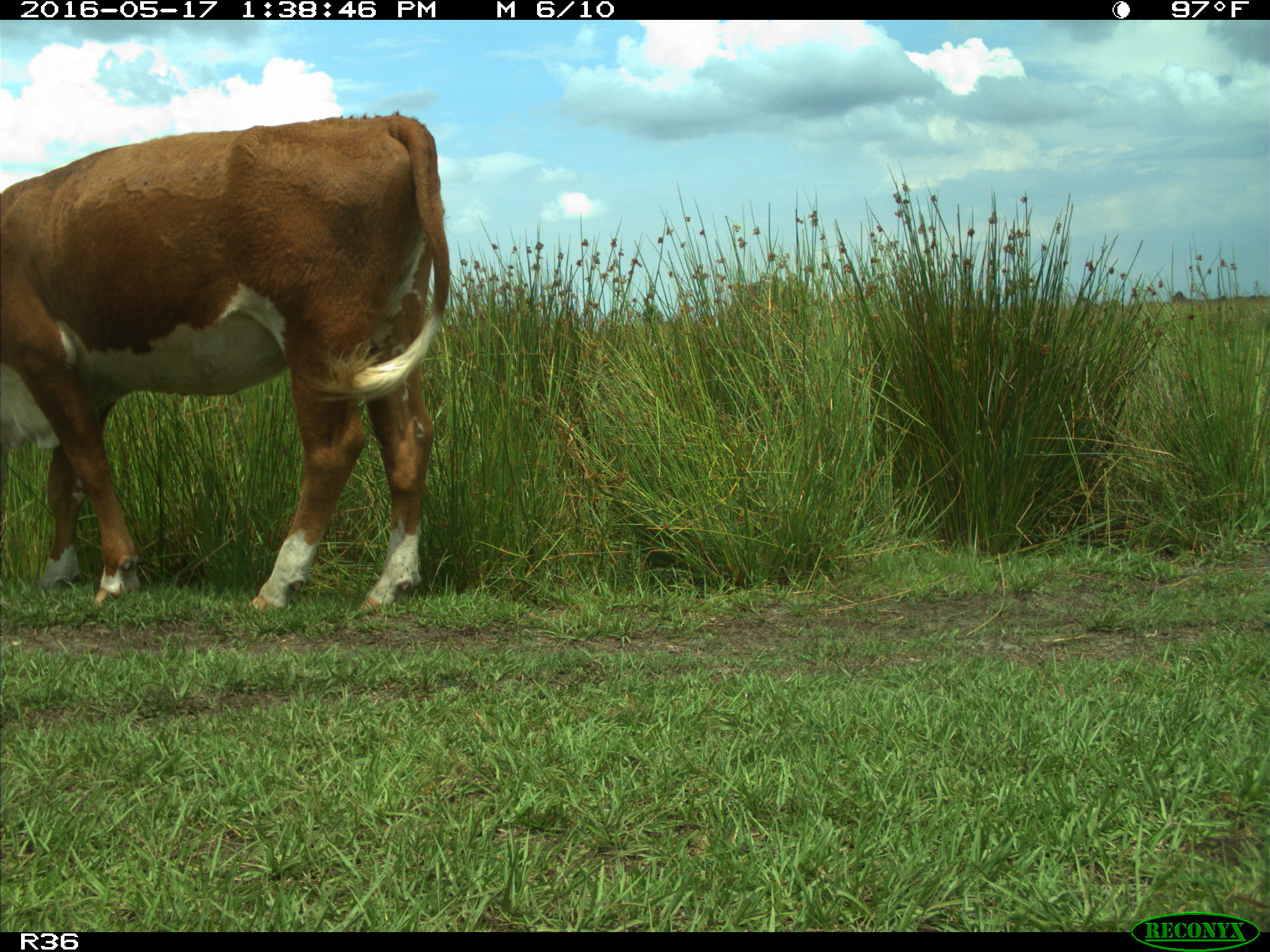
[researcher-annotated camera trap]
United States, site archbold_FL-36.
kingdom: Animalia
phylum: Chordata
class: Mammalia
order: Artiodactyla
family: Bovidae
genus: Bos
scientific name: Bos taurus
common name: domestic cow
Bos taurus (domestic cow).